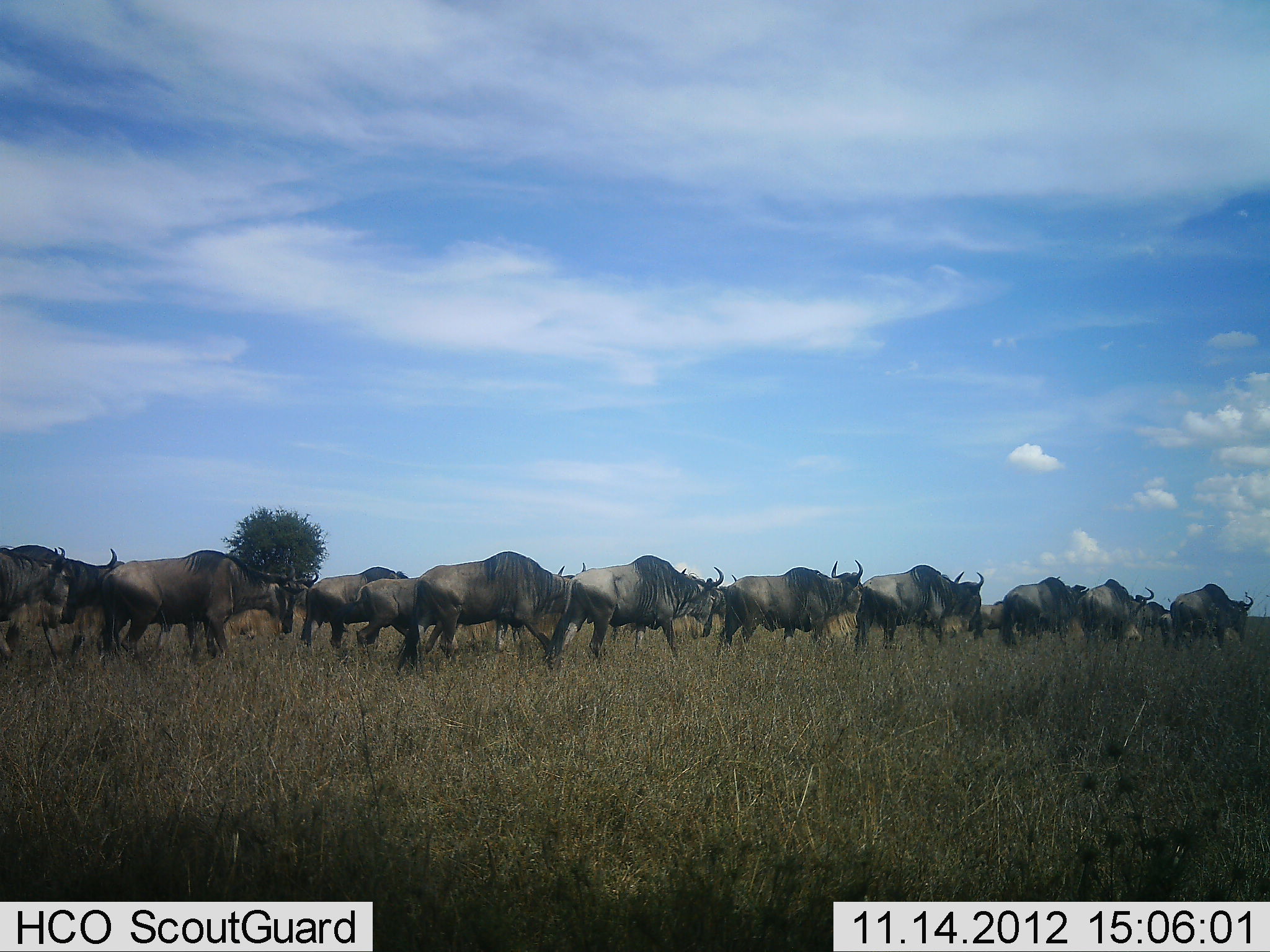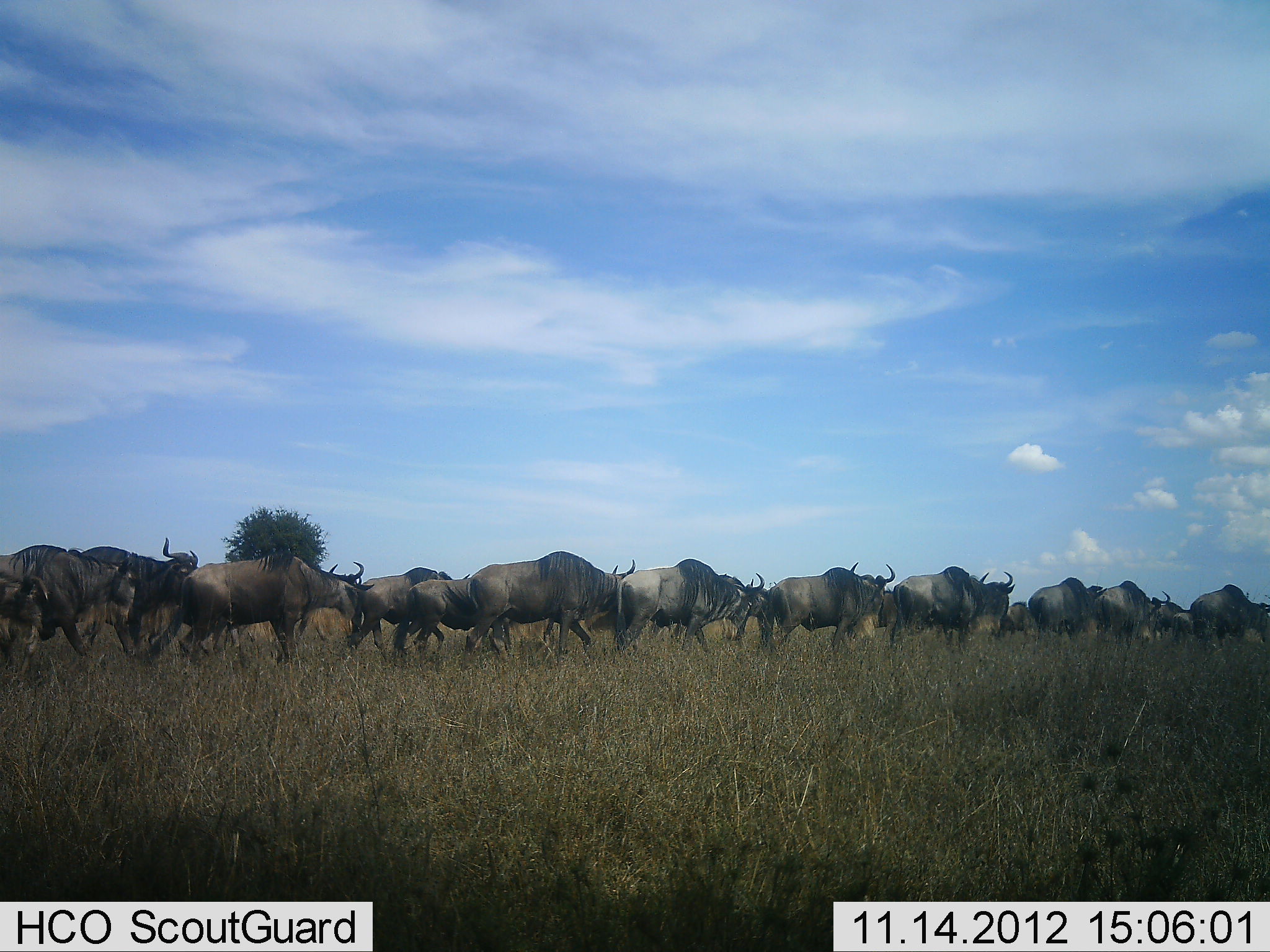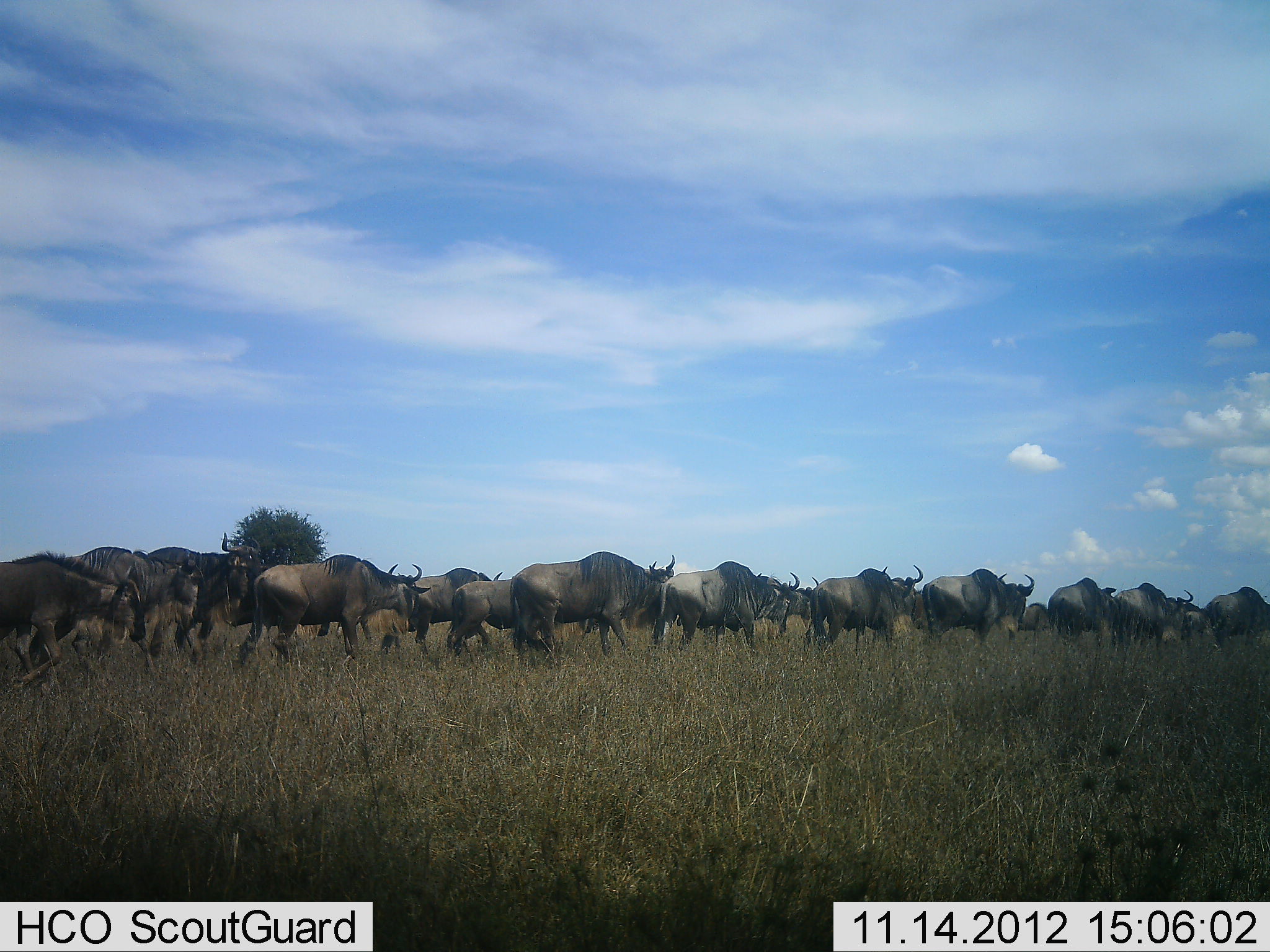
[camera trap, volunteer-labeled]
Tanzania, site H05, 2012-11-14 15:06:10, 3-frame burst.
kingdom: Animalia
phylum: Chordata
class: Mammalia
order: Artiodactyla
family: Bovidae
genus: Connochaetes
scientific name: Connochaetes taurinus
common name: blue wildebeest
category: wildebeest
Wildebeest (blue wildebeest) (Connochaetes taurinus), count 11-50. Behavior (volunteer vote fractions): standing 0%, resting 0%, moving 100%, interacting 0%. Young present (vote fraction): 0%. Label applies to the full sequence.